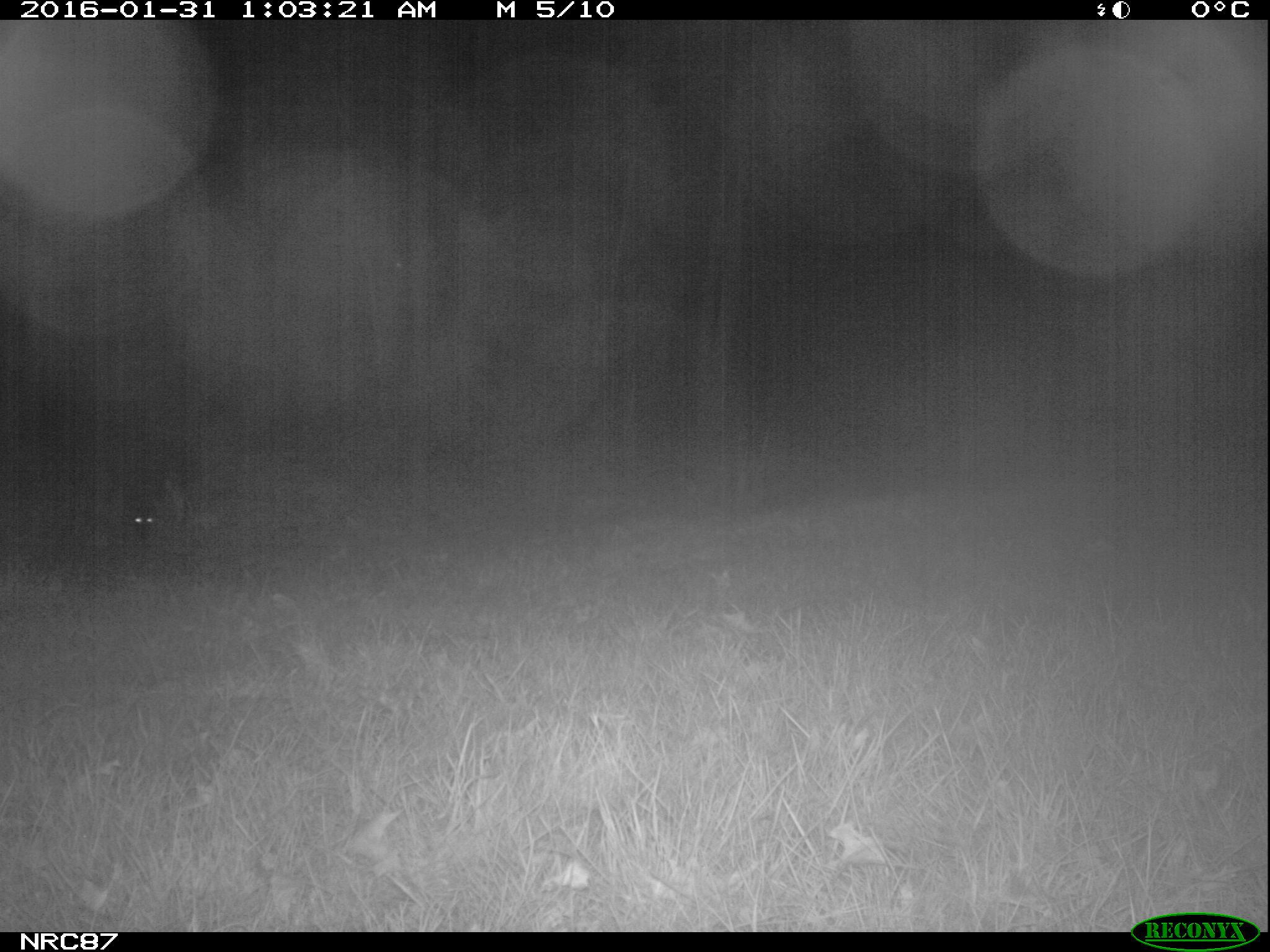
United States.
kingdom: Animalia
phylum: Chordata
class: Mammalia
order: Carnivora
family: Canidae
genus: Canis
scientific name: Canis familiaris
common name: domestic dog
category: Dog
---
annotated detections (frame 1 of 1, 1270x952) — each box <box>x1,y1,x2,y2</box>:
Dog: <box>117,442,199,559</box>